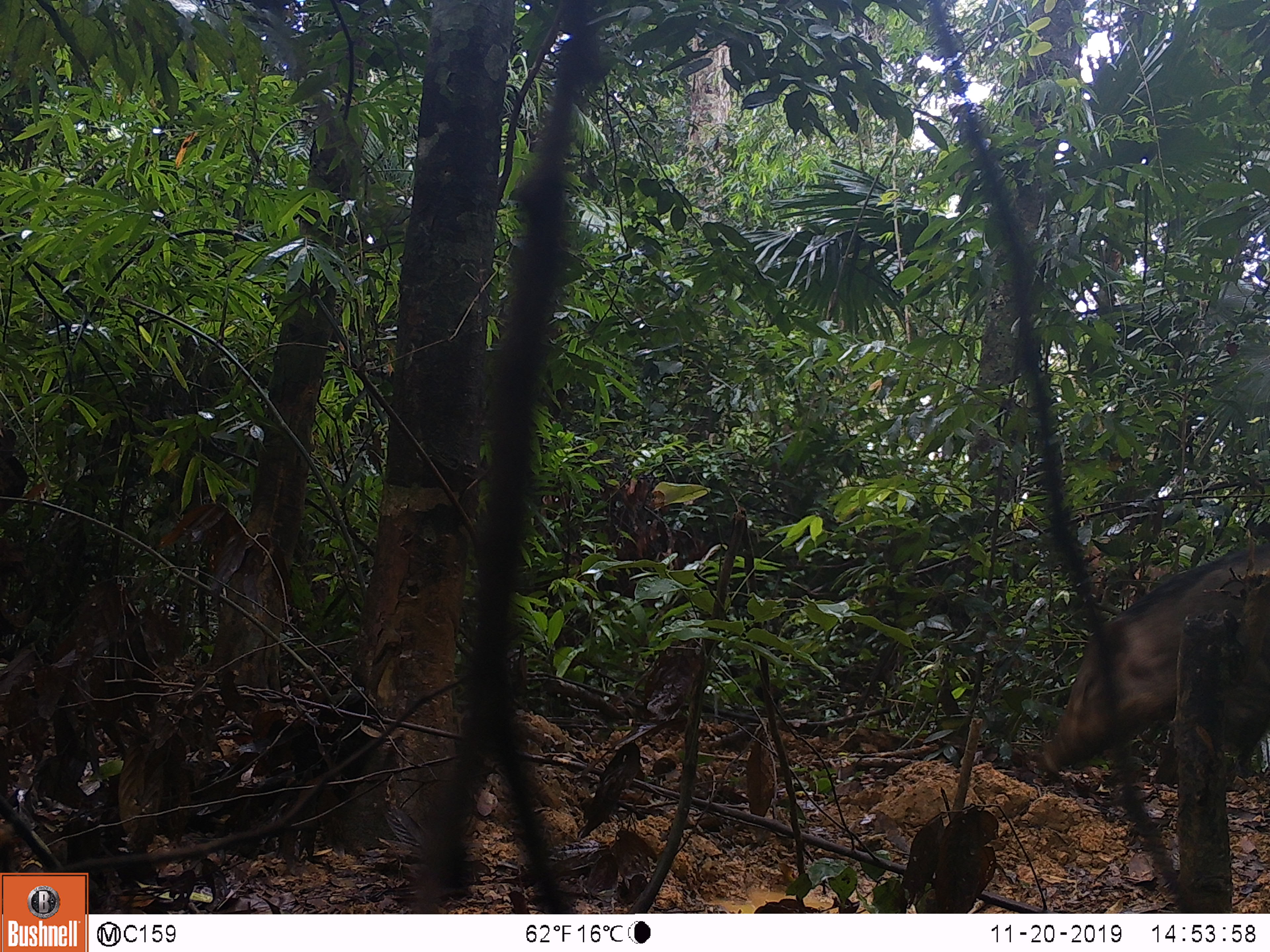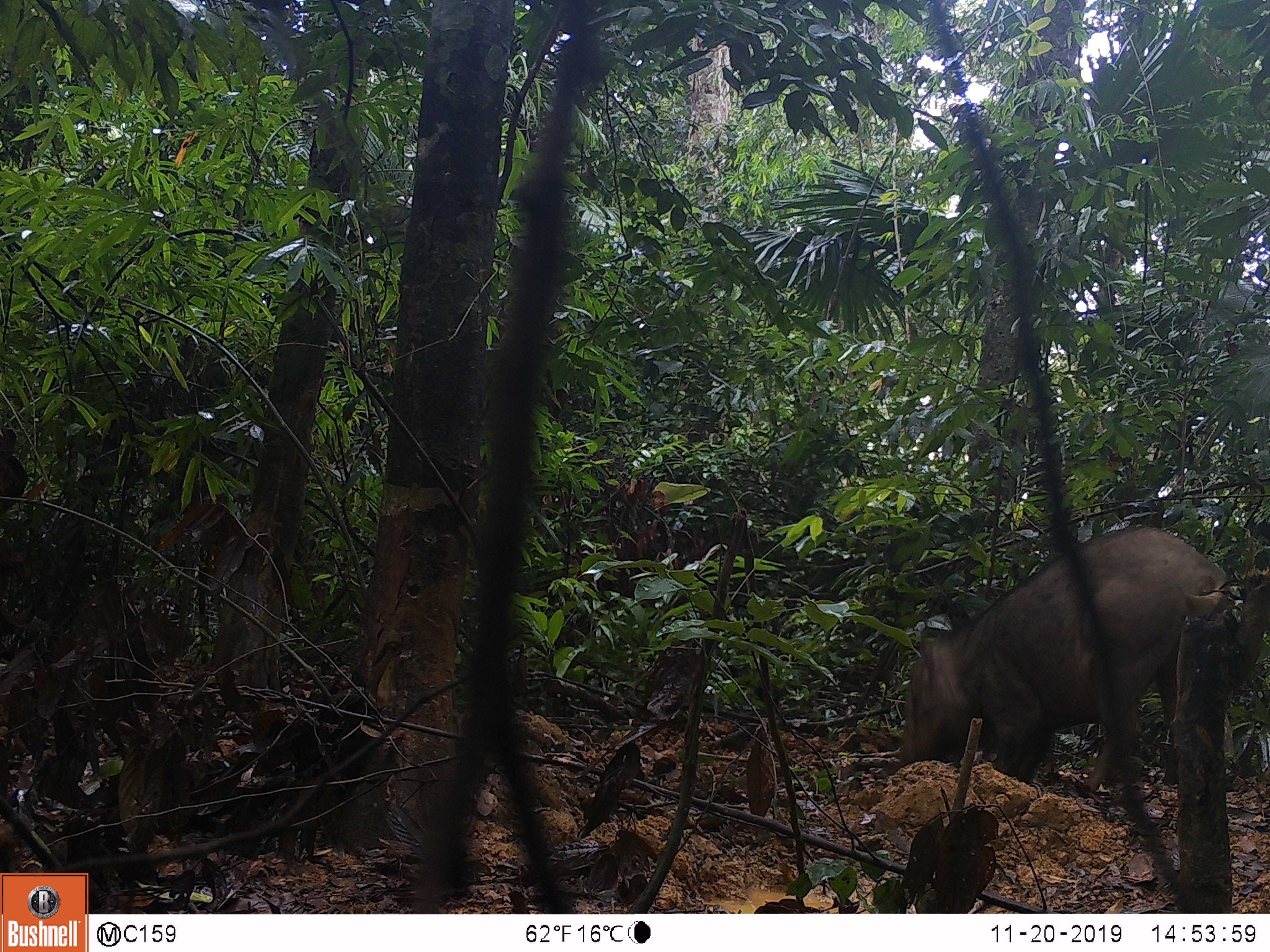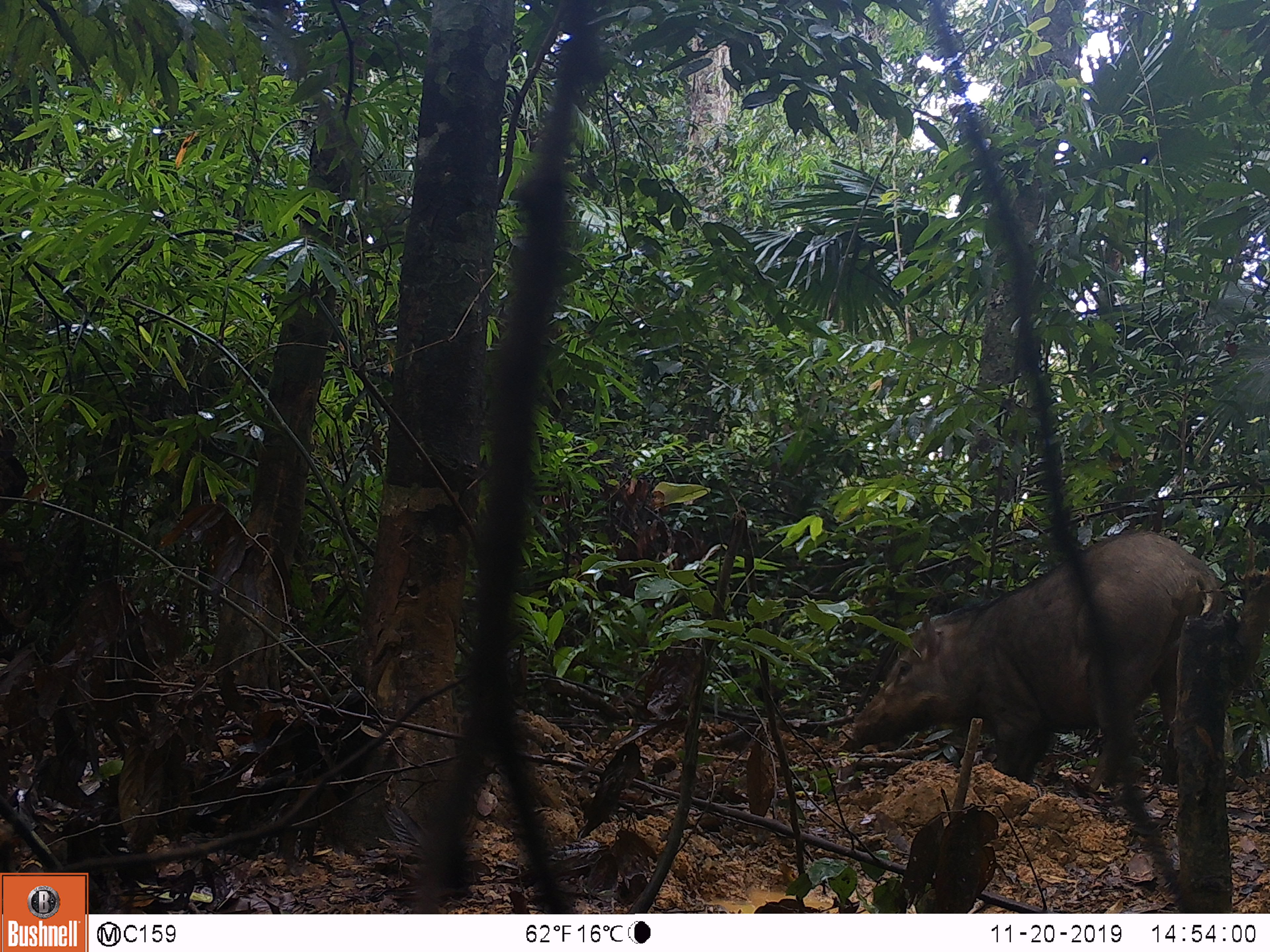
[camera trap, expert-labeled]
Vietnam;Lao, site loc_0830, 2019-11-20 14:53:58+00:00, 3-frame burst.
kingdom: Animalia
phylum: Chordata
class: Mammalia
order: Artiodactyla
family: Suidae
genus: Sus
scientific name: Sus scrofa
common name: eurasian wild pig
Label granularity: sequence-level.